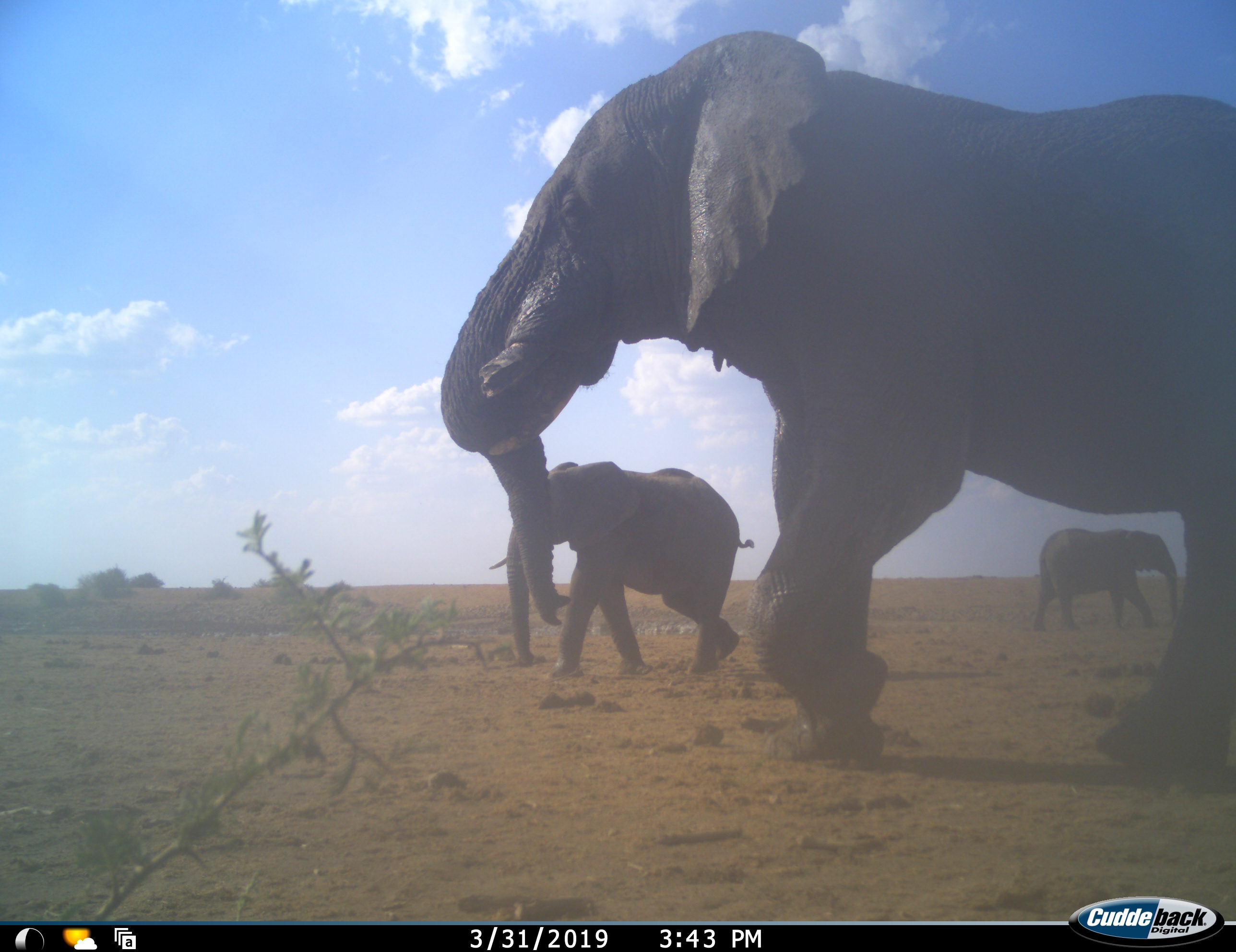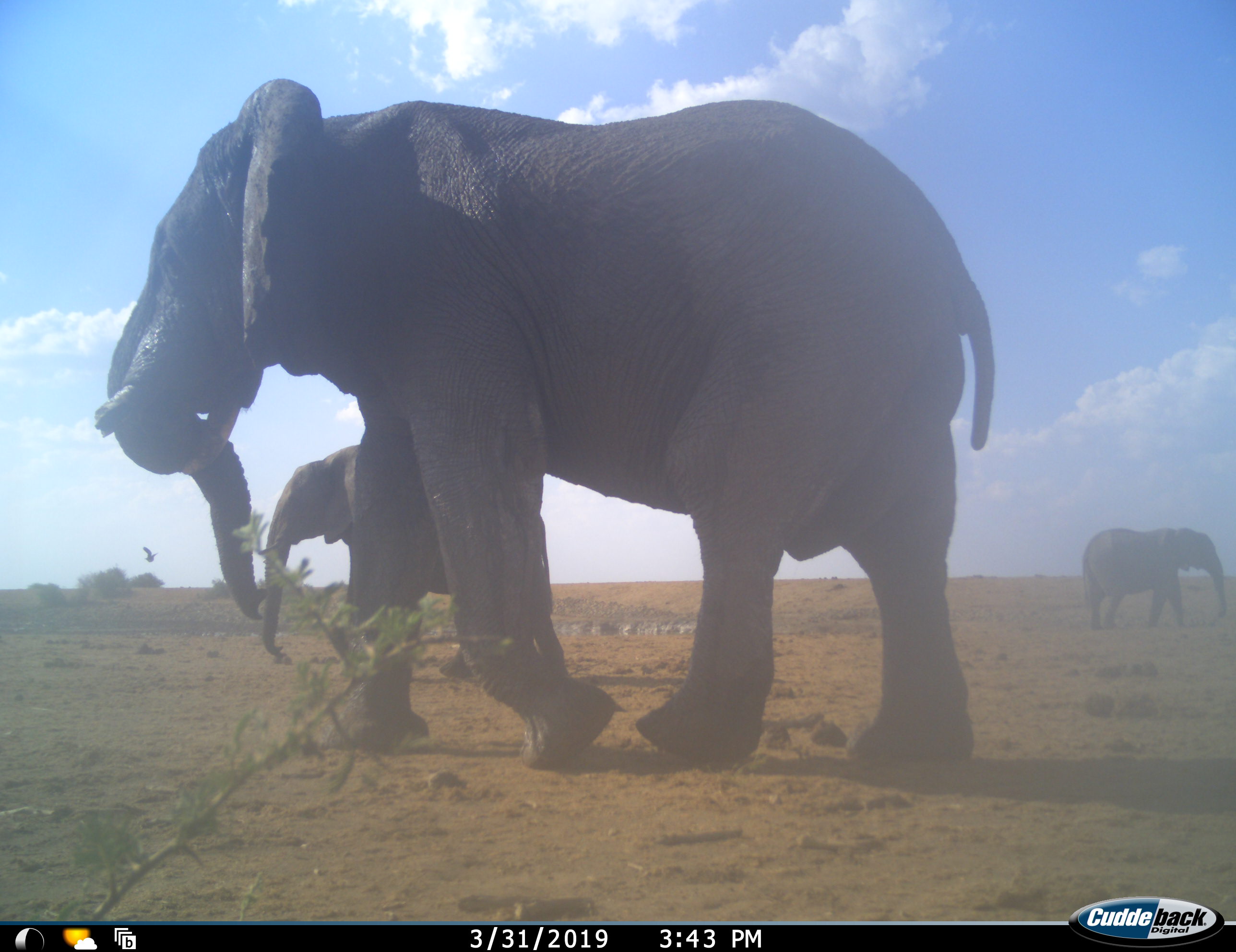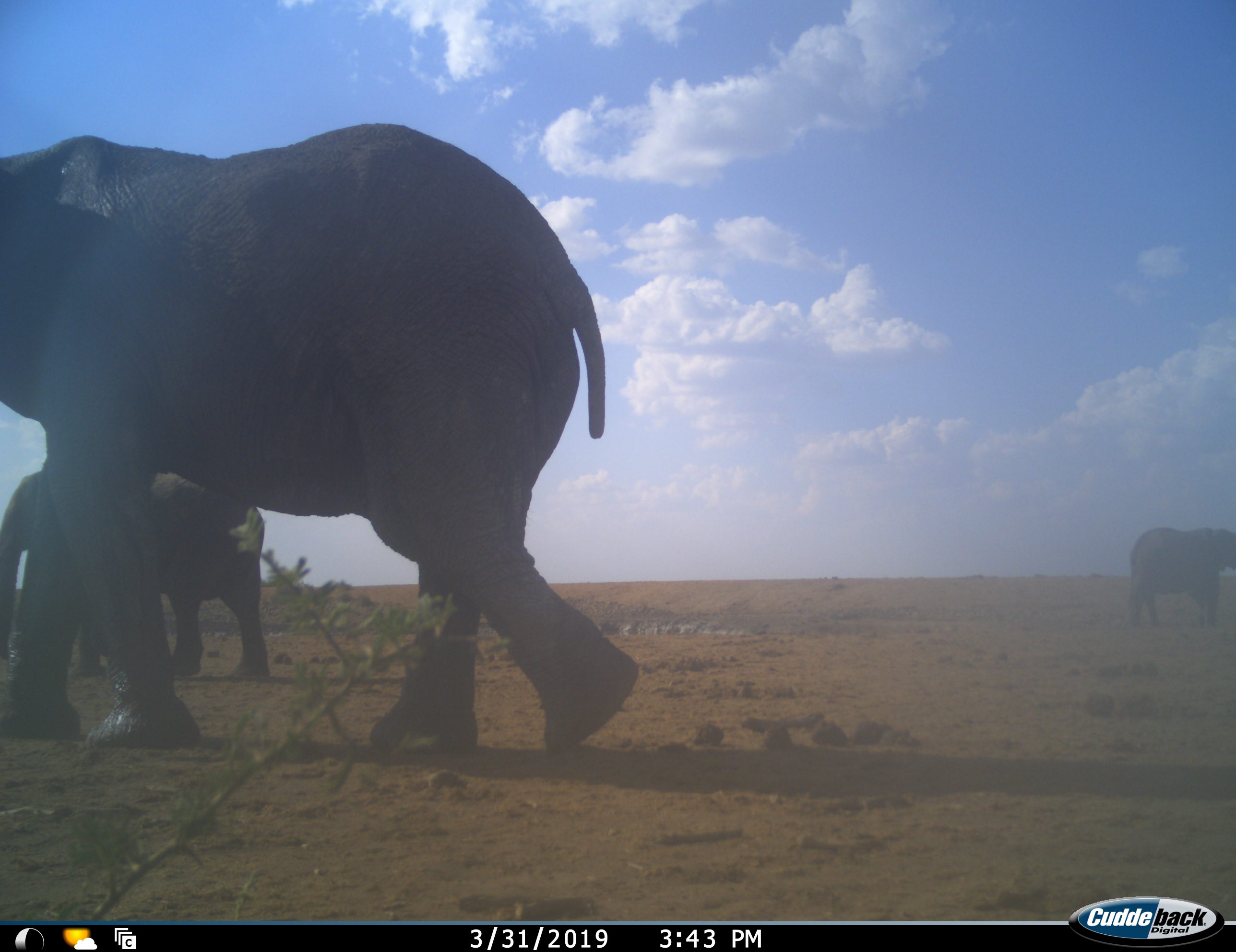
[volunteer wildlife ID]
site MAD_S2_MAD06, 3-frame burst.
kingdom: Animalia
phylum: Chordata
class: Mammalia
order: Proboscidea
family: Elephantidae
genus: Loxodonta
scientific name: Loxodonta africana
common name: african bush elephant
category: elephant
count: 3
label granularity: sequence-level